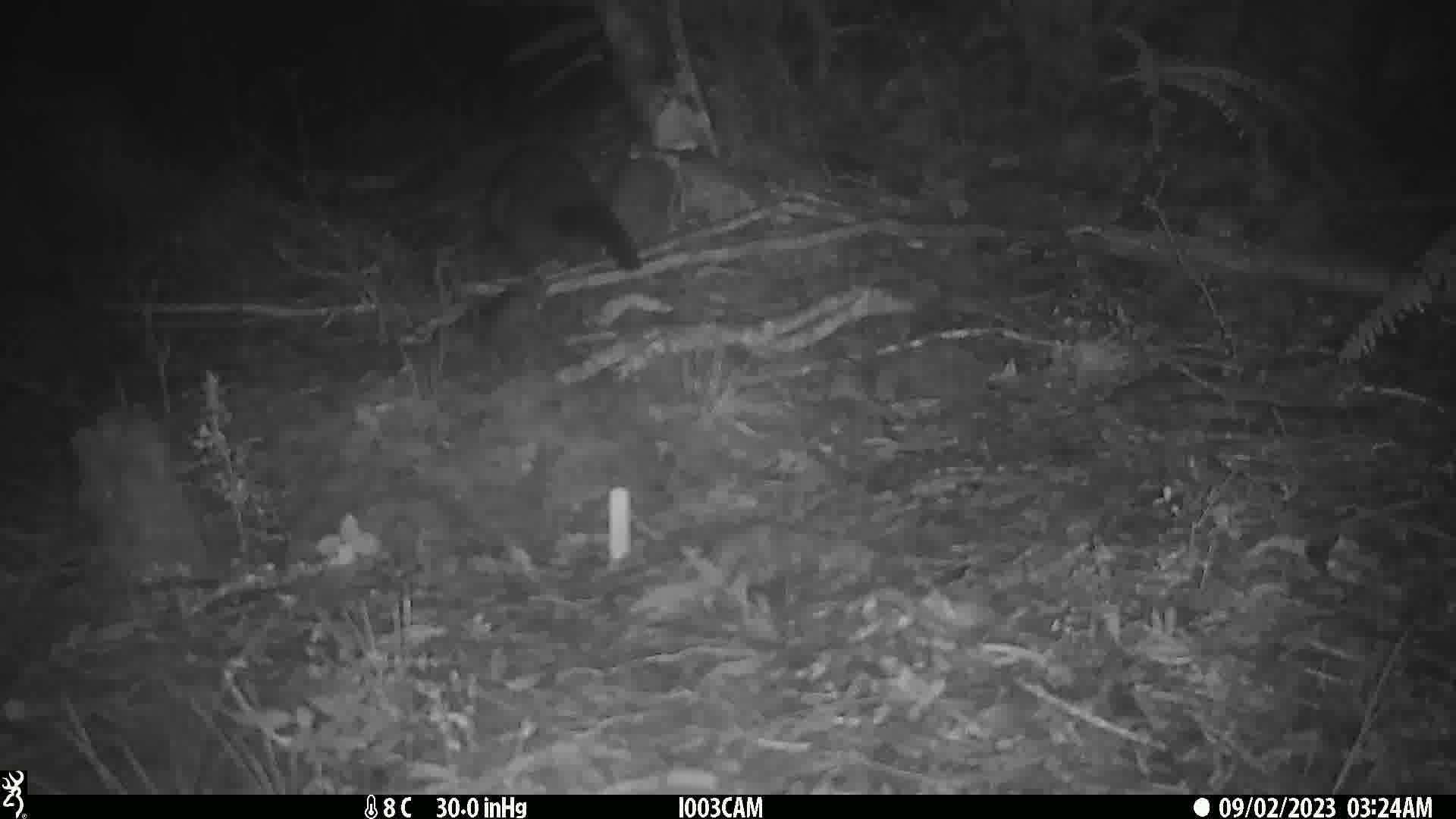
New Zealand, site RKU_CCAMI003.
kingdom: Animalia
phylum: Chordata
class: Mammalia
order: Diprotodontia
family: Phalangeridae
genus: Trichosurus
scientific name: Trichosurus vulpecula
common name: common brushtail possum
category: possum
Possum (common brushtail possum) (Trichosurus vulpecula).